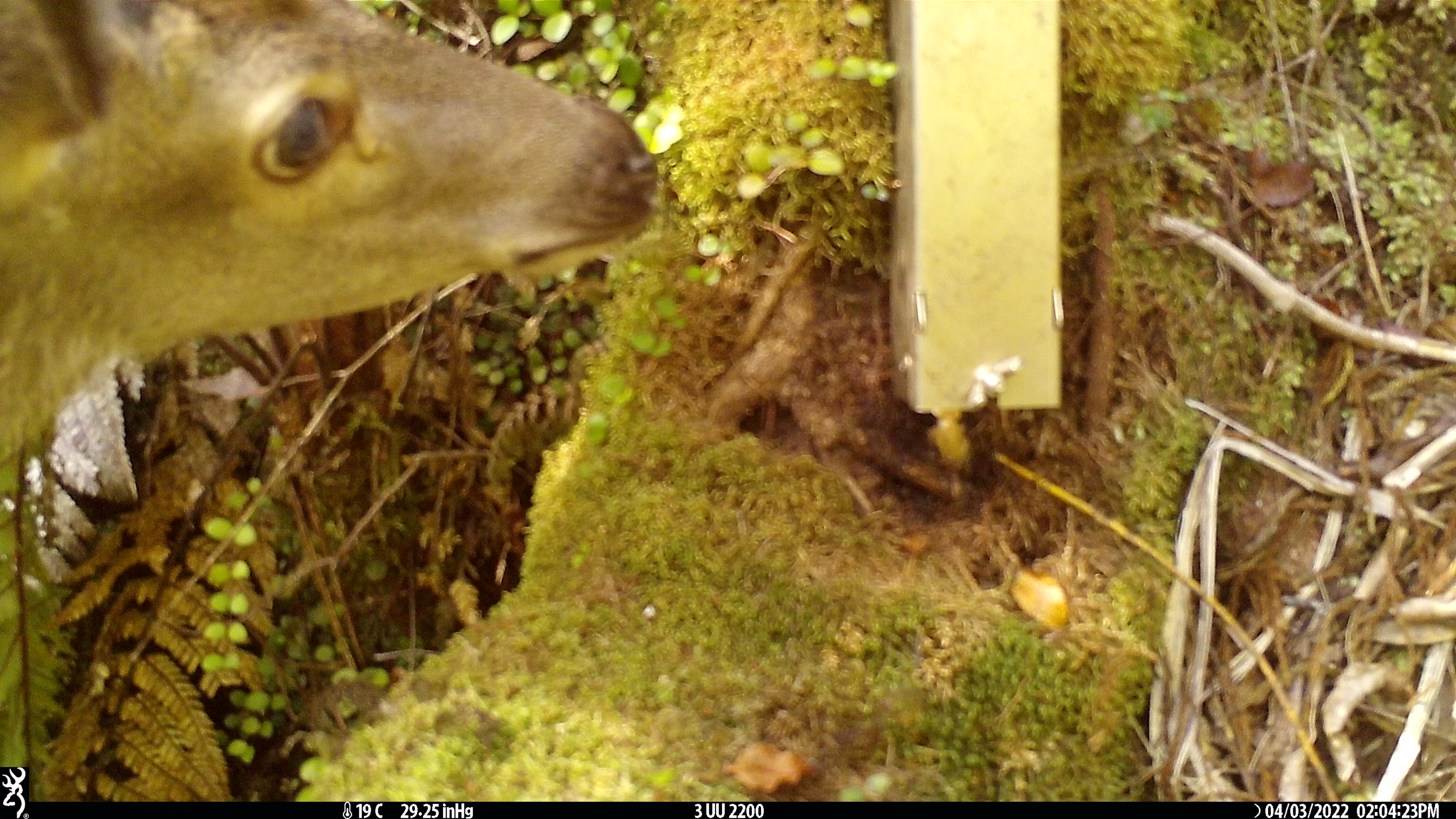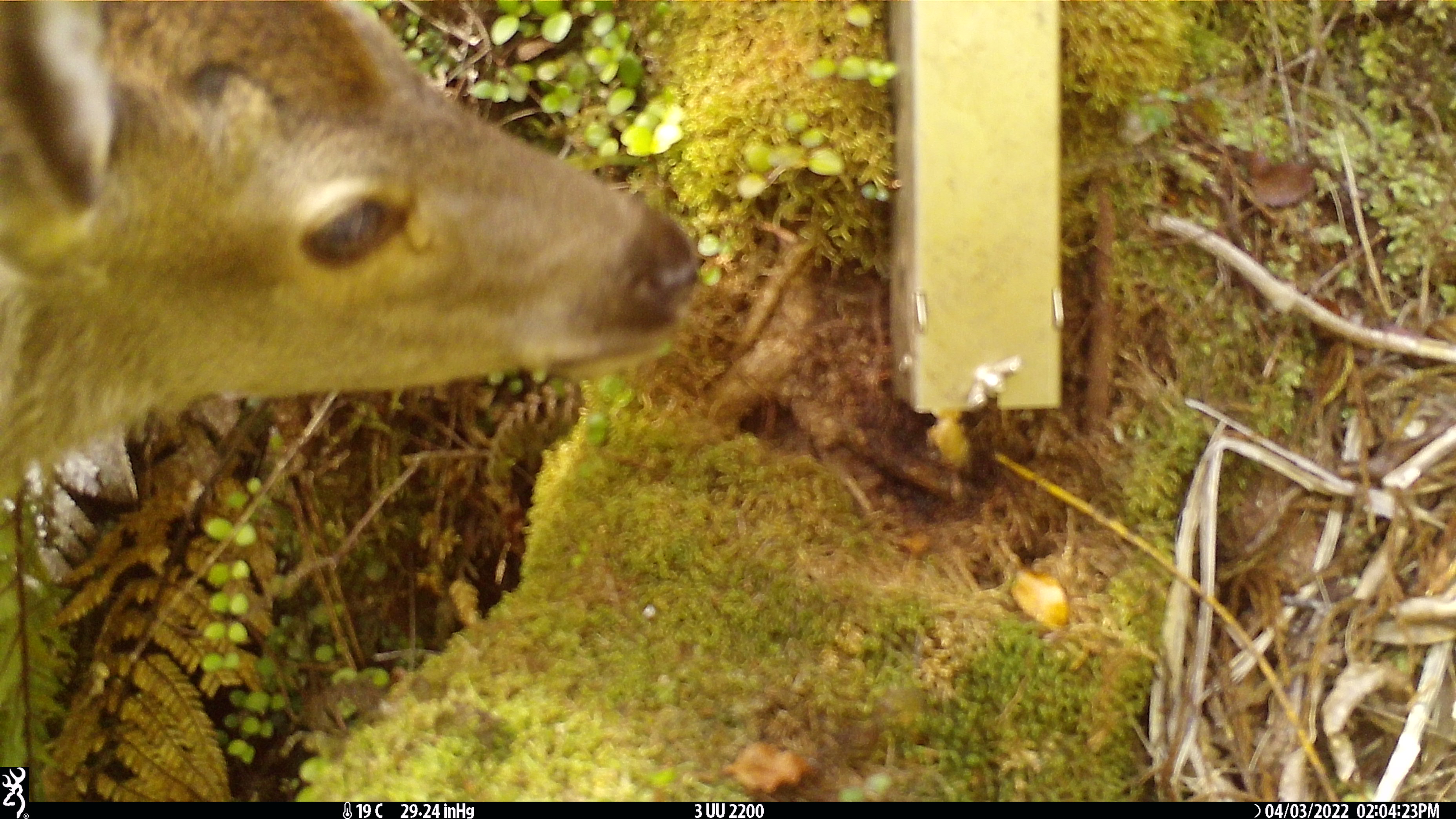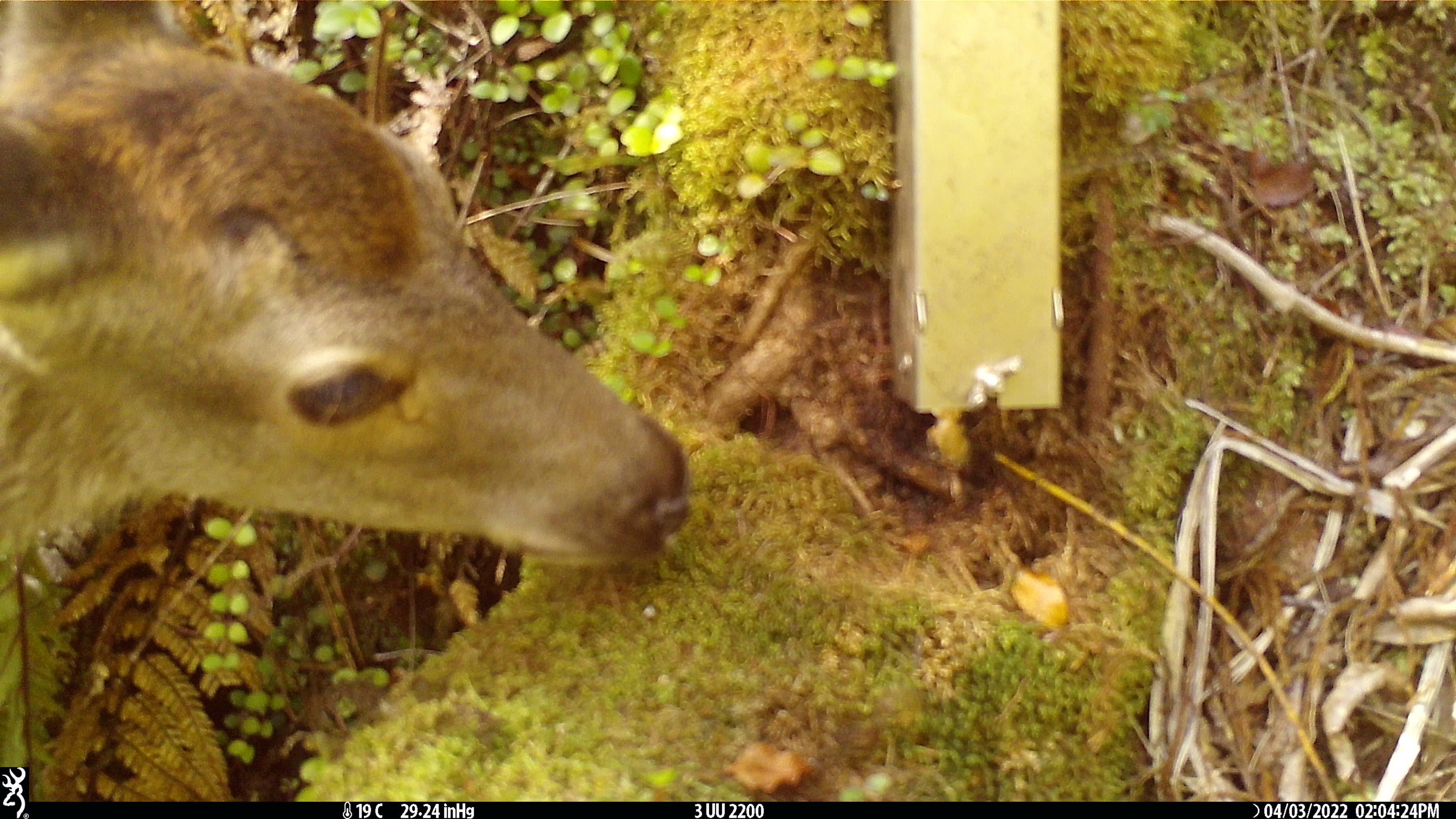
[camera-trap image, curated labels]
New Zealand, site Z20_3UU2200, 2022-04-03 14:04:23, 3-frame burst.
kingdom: Animalia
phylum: Chordata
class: Mammalia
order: Artiodactyla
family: Cervidae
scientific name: Cervidae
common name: deer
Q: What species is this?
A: Deer (Cervidae).